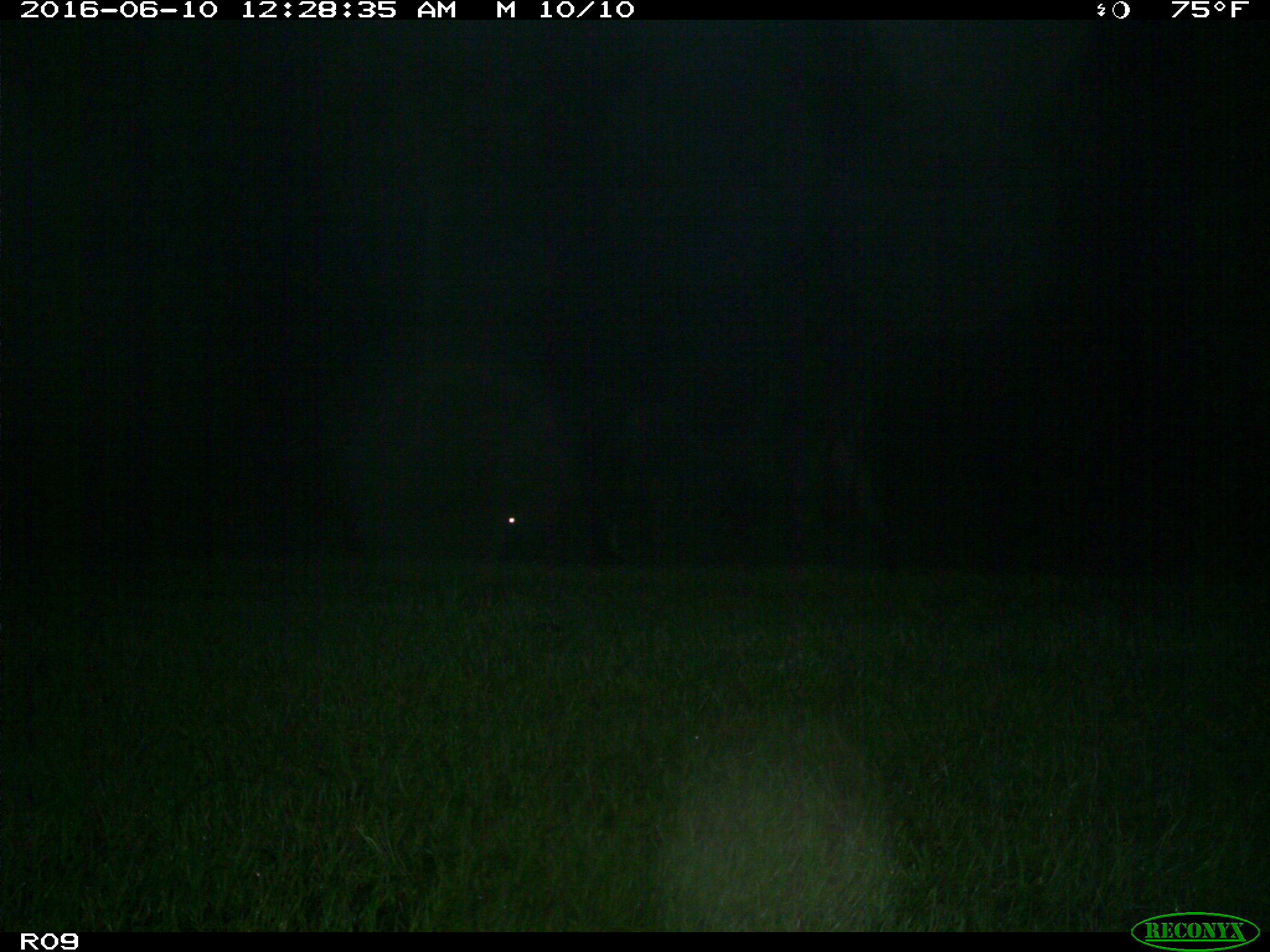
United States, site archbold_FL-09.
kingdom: Animalia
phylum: Chordata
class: Mammalia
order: Artiodactyla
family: Bovidae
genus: Bos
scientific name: Bos taurus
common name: domestic cow